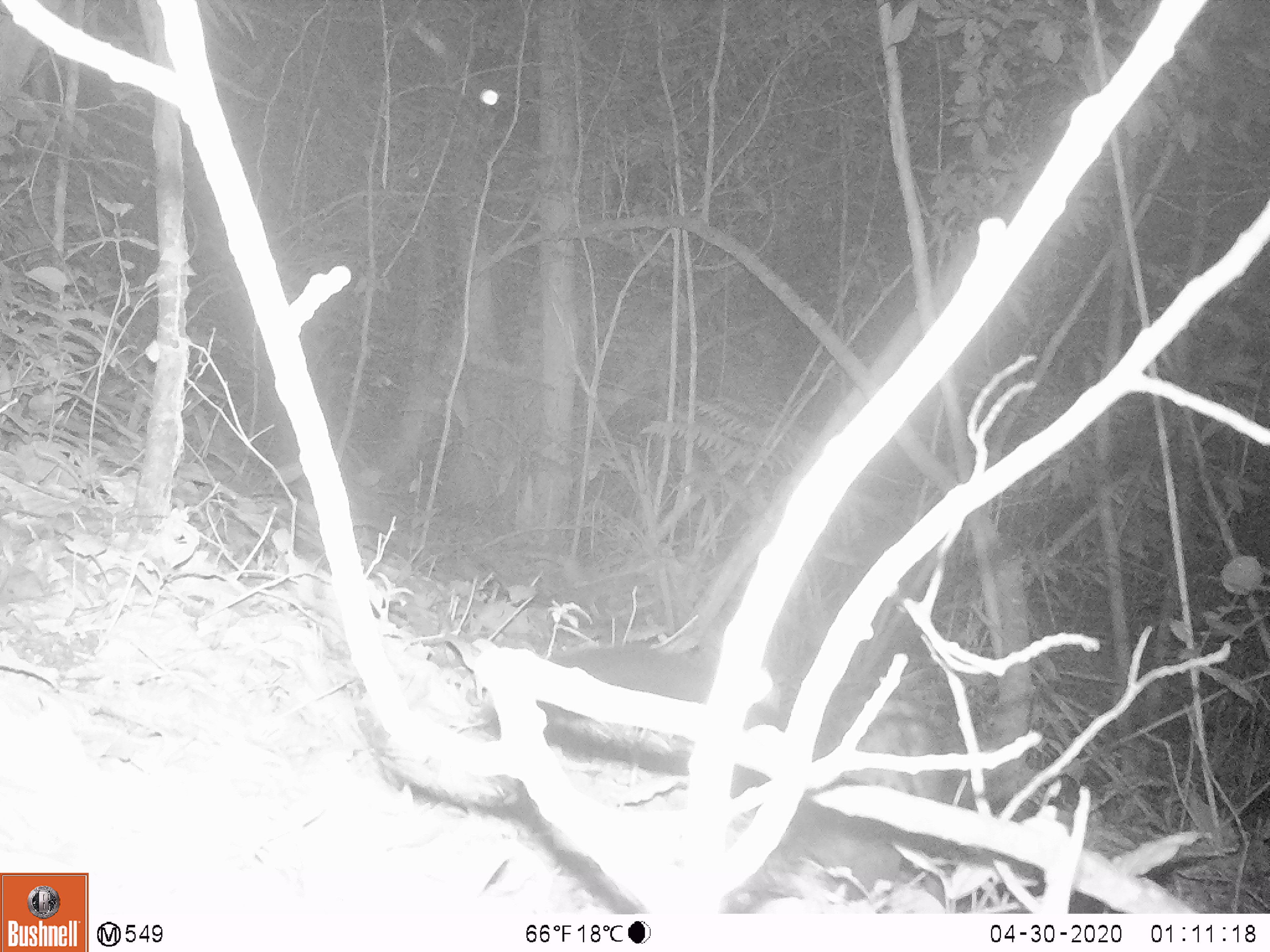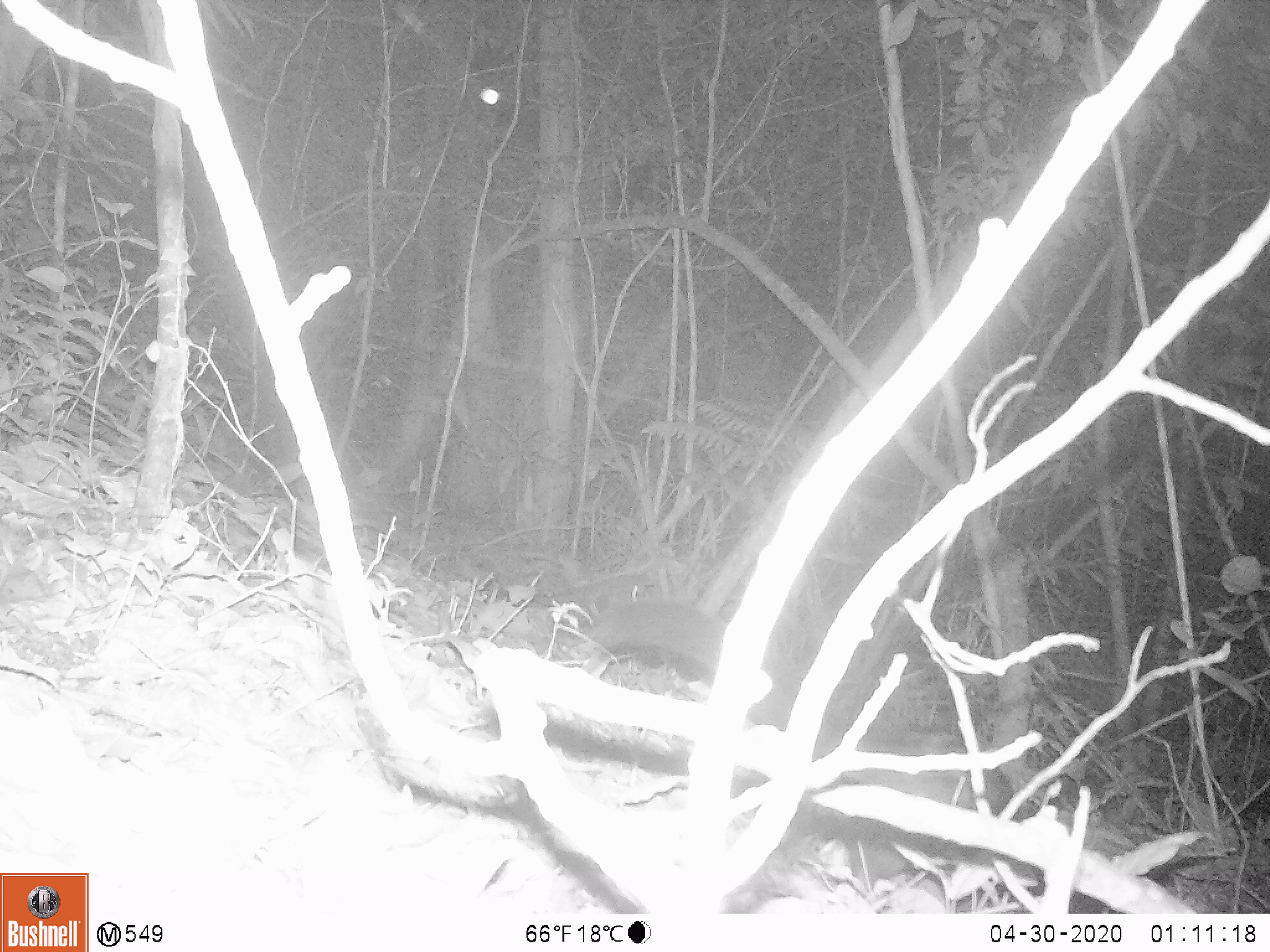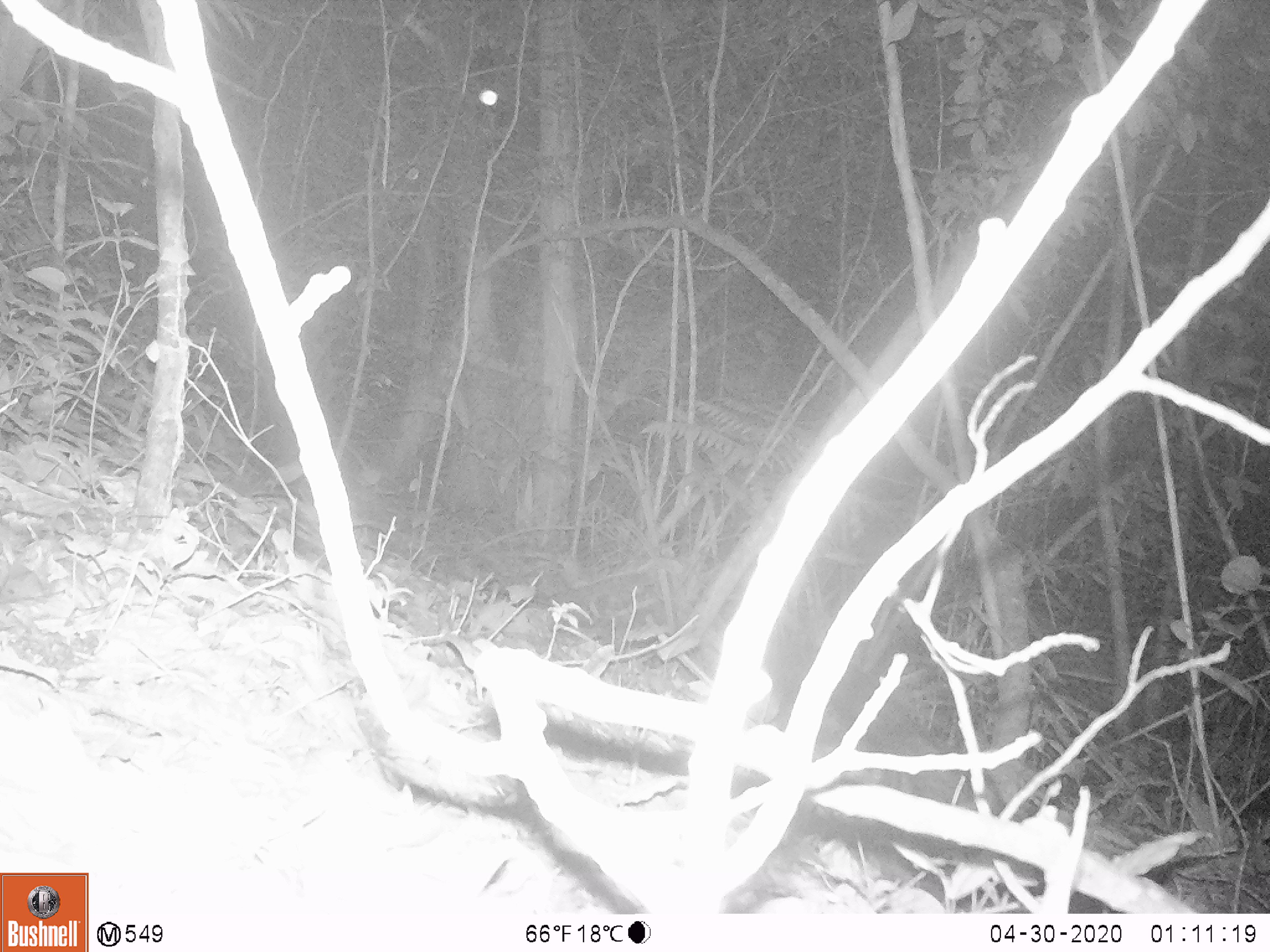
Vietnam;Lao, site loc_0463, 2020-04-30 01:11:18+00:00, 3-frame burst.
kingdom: Animalia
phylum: Chordata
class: Mammalia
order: Carnivora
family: Viverridae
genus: Paradoxurus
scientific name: Paradoxurus hermaphroditus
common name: common palm civet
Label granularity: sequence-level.